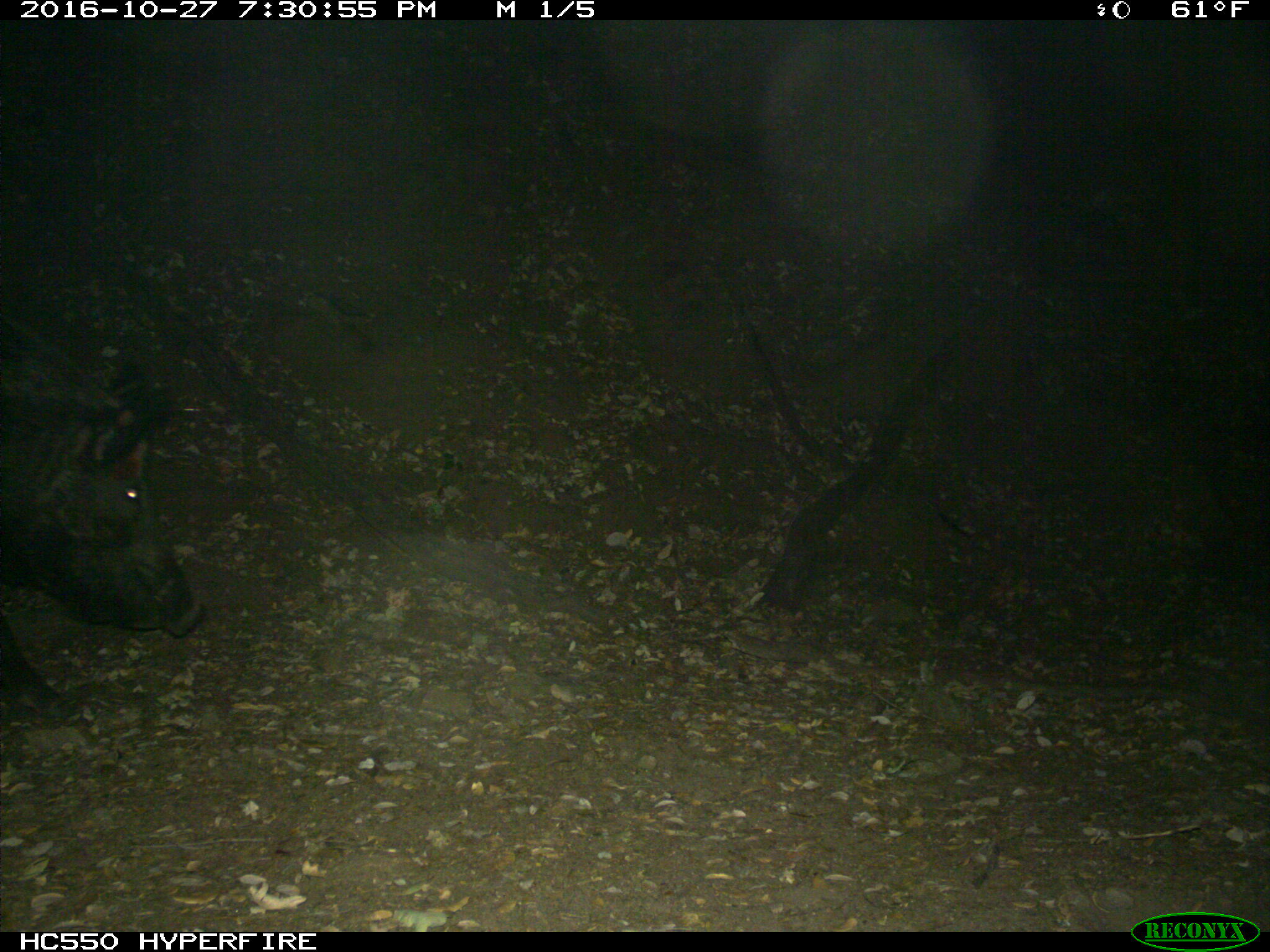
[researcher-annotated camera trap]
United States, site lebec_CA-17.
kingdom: Animalia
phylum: Chordata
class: Mammalia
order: Artiodactyla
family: Suidae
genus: Sus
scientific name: Sus scrofa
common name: wild boar